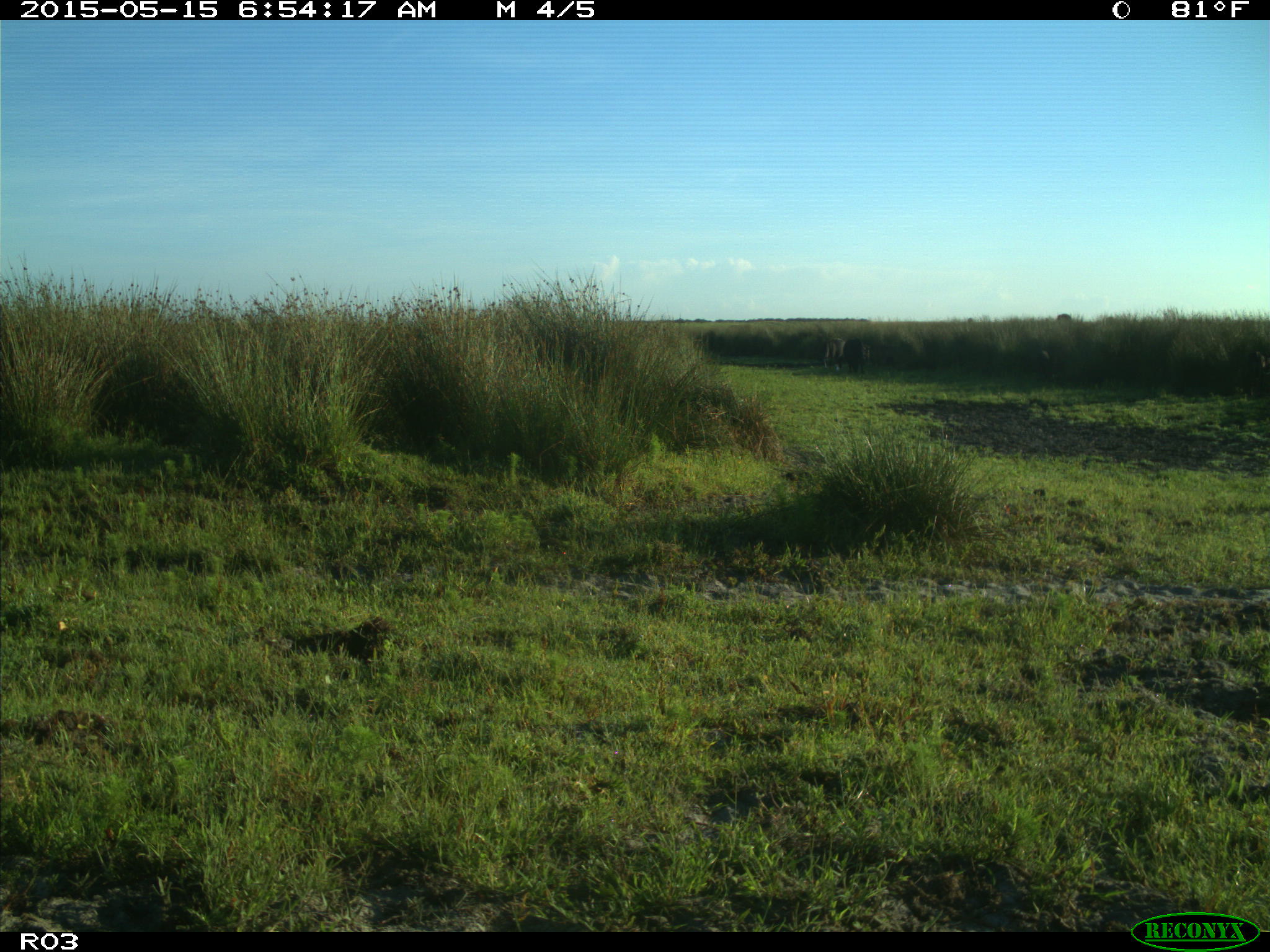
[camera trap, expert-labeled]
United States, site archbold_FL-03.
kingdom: Animalia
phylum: Chordata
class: Mammalia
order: Artiodactyla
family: Bovidae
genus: Bos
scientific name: Bos taurus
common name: domestic cow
Bos taurus (domestic cow).